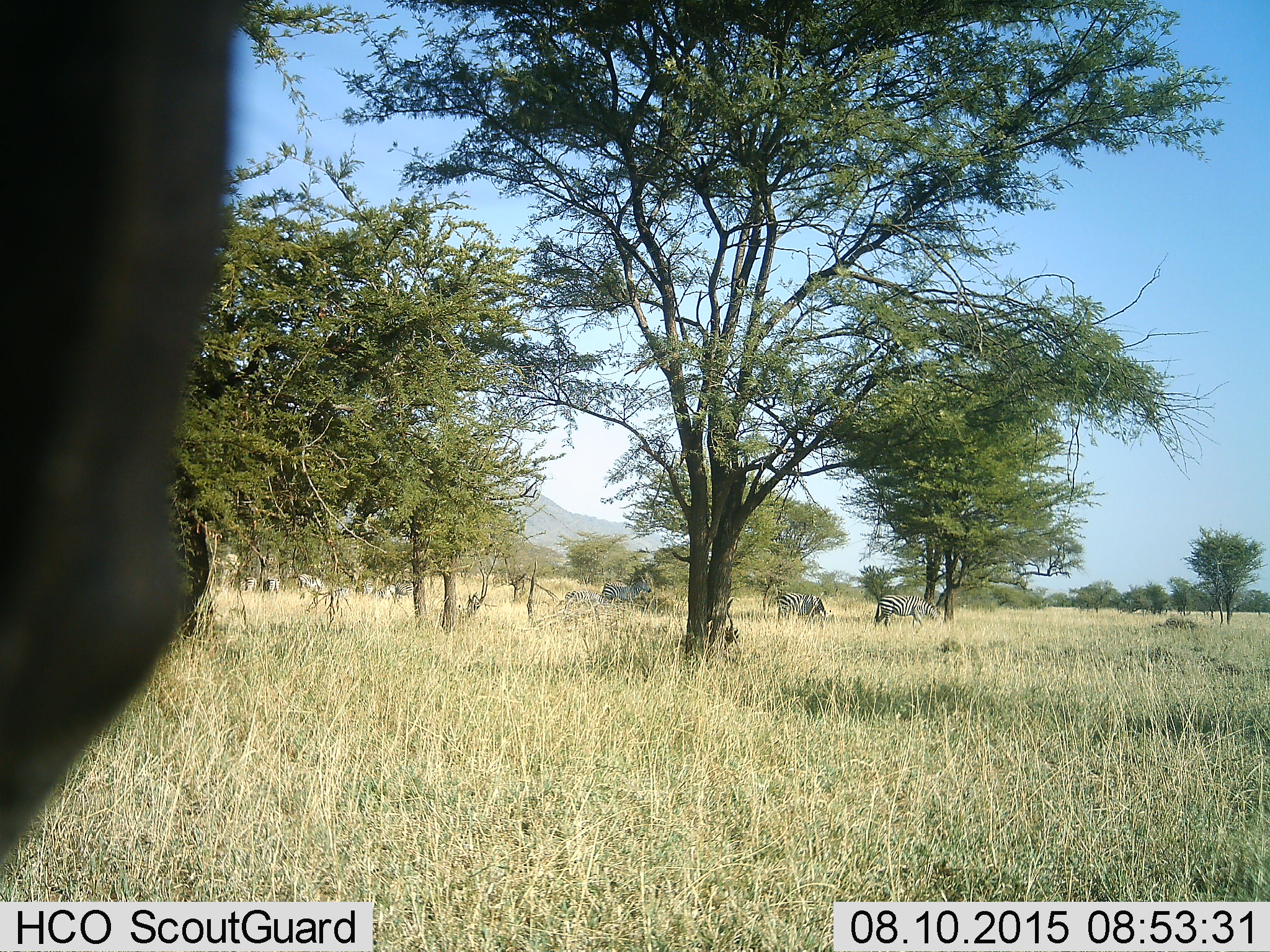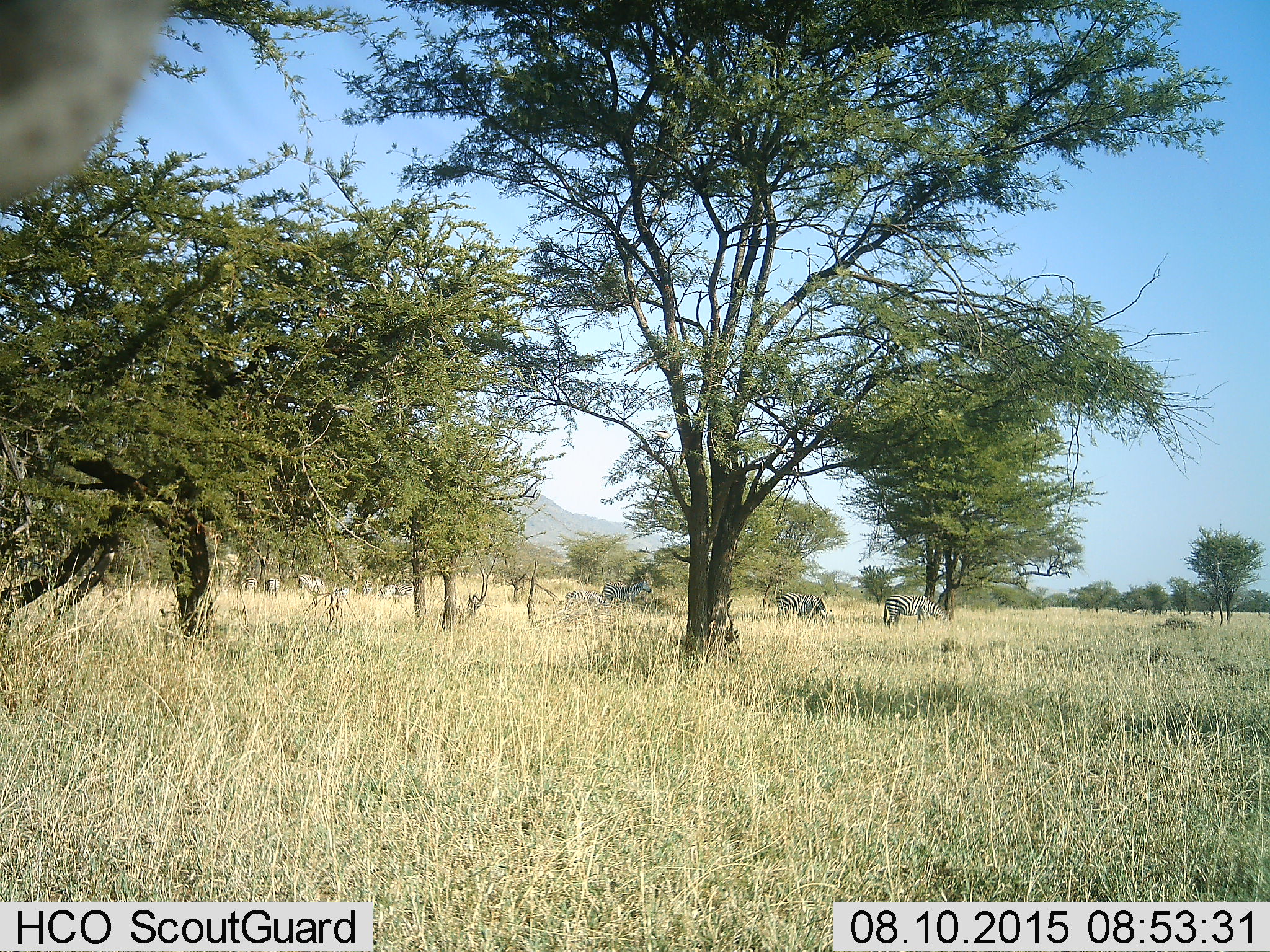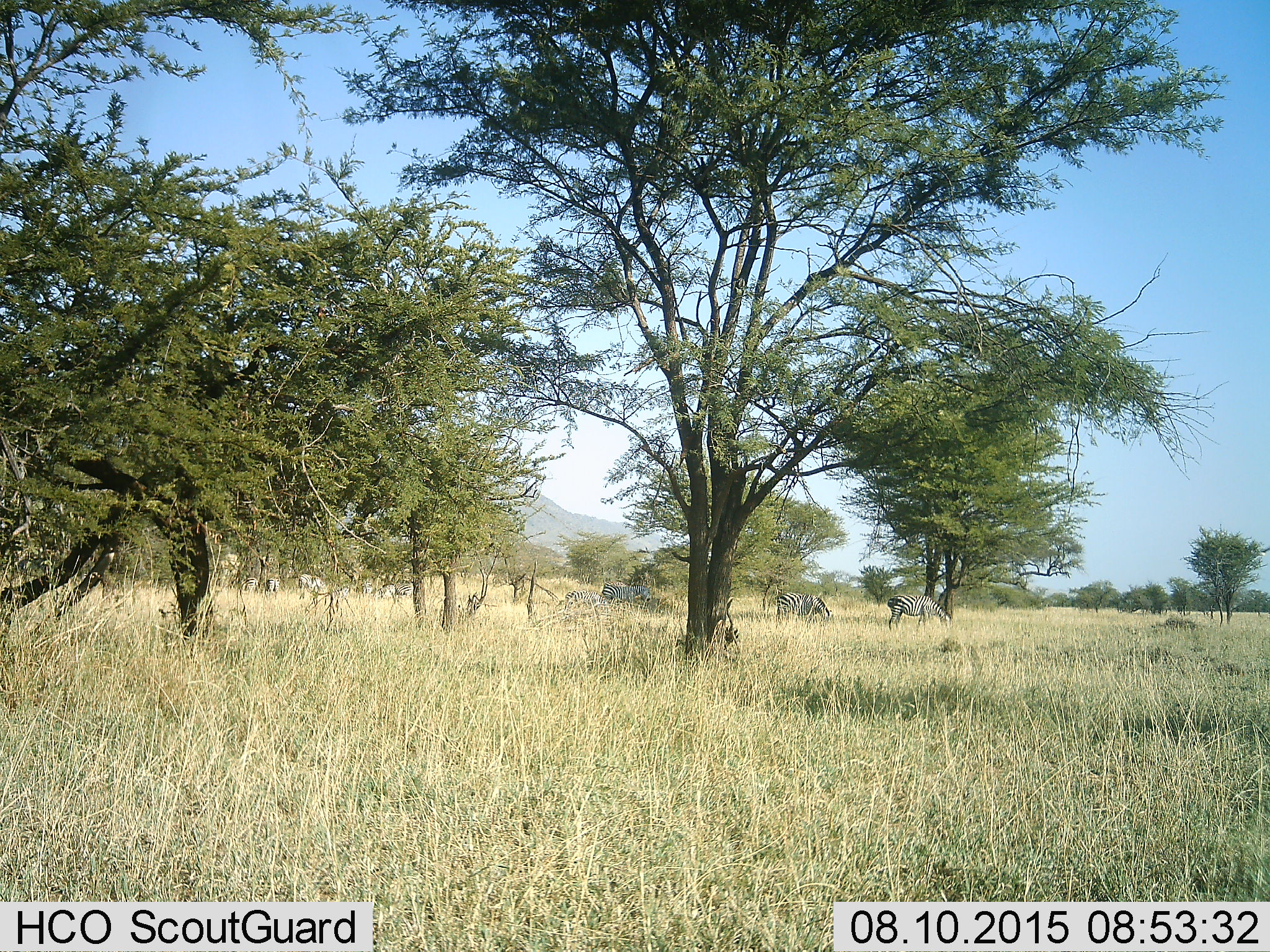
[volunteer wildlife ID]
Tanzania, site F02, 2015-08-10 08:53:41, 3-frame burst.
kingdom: Animalia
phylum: Chordata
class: Mammalia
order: Perissodactyla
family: Equidae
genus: Equus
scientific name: Equus quagga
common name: plains zebra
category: zebra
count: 10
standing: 67%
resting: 13%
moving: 53%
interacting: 0%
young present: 20%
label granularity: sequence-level